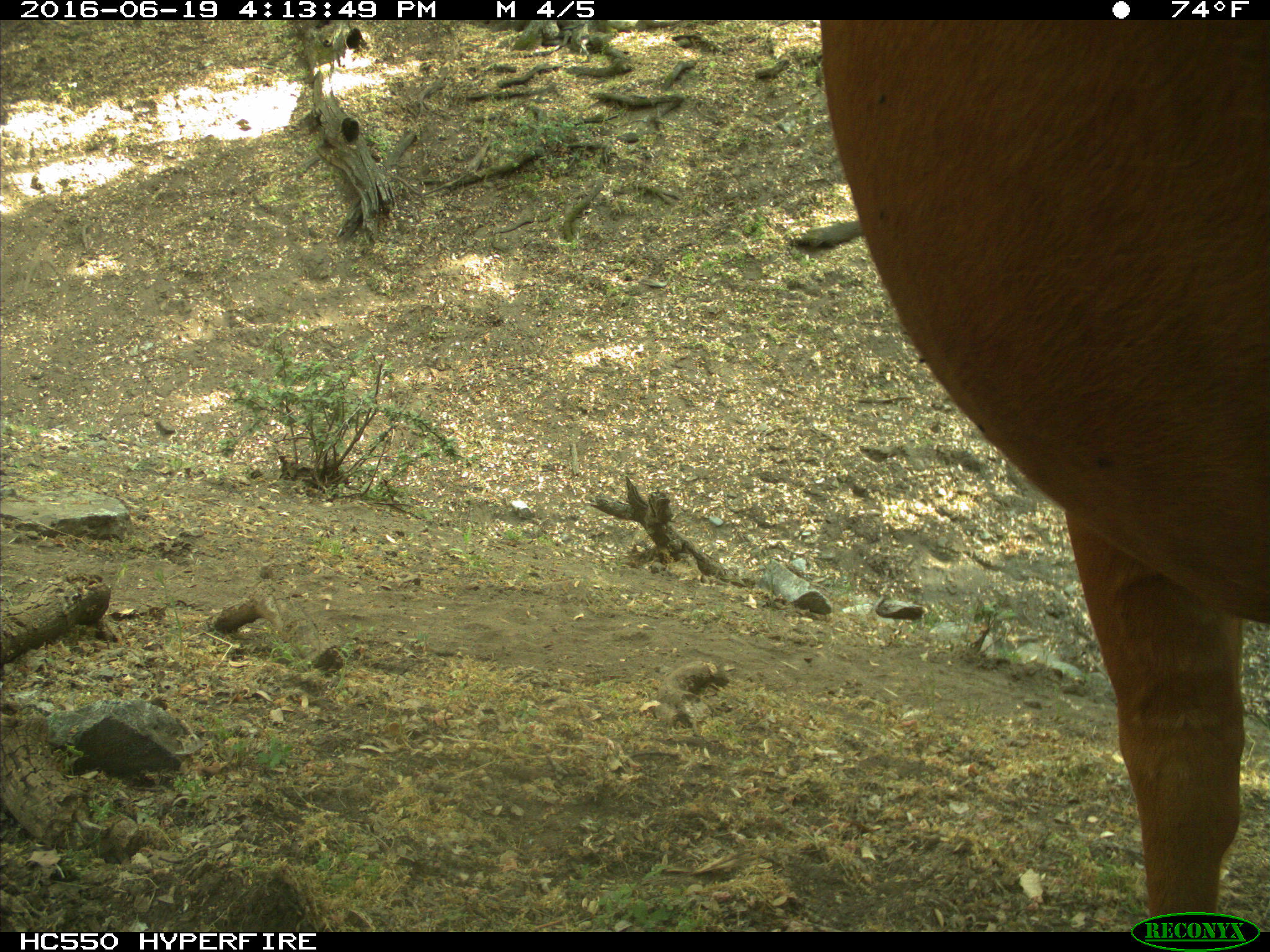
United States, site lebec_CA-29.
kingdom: Animalia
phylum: Chordata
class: Mammalia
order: Artiodactyla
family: Bovidae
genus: Bos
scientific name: Bos taurus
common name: domestic cow